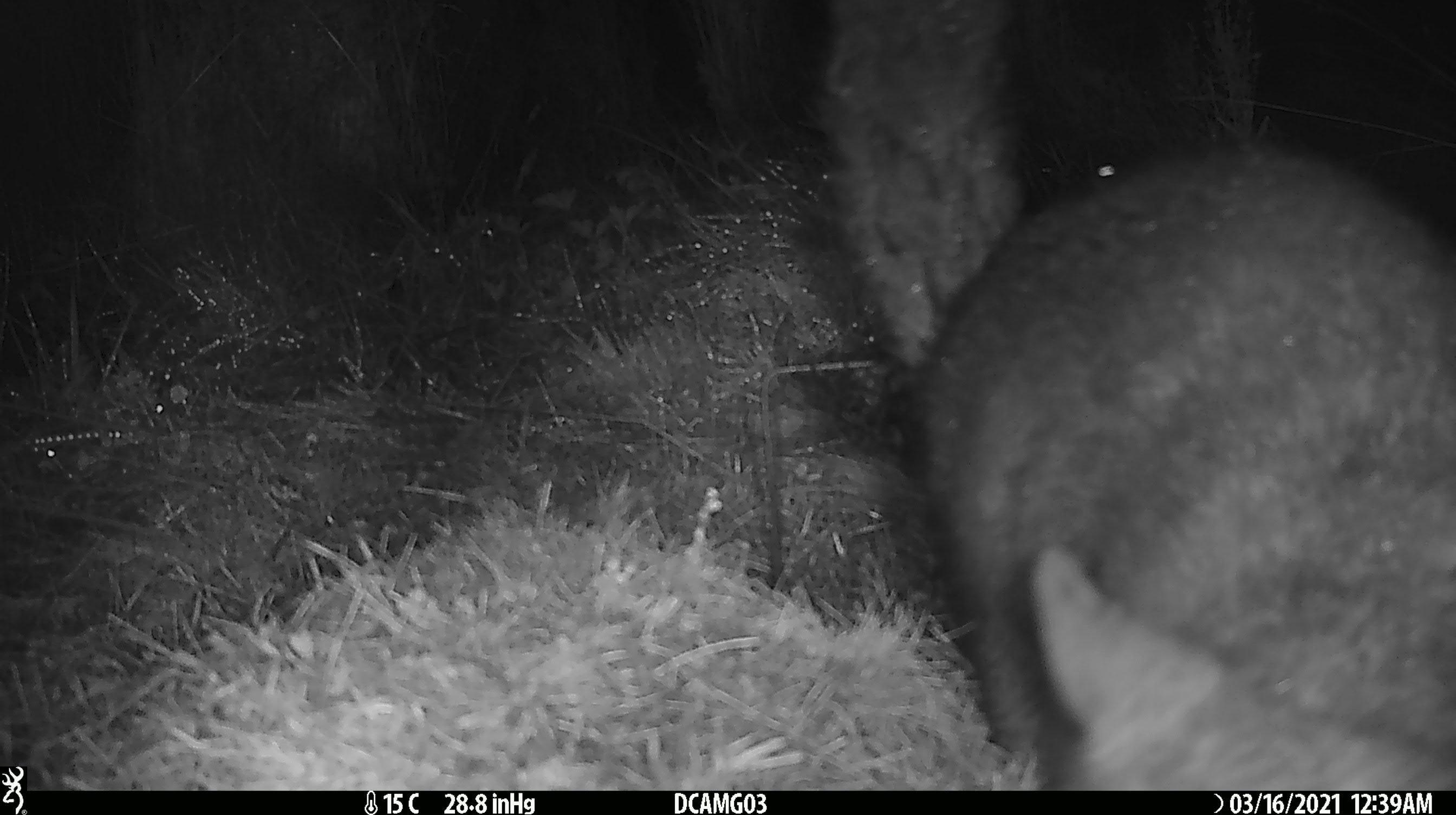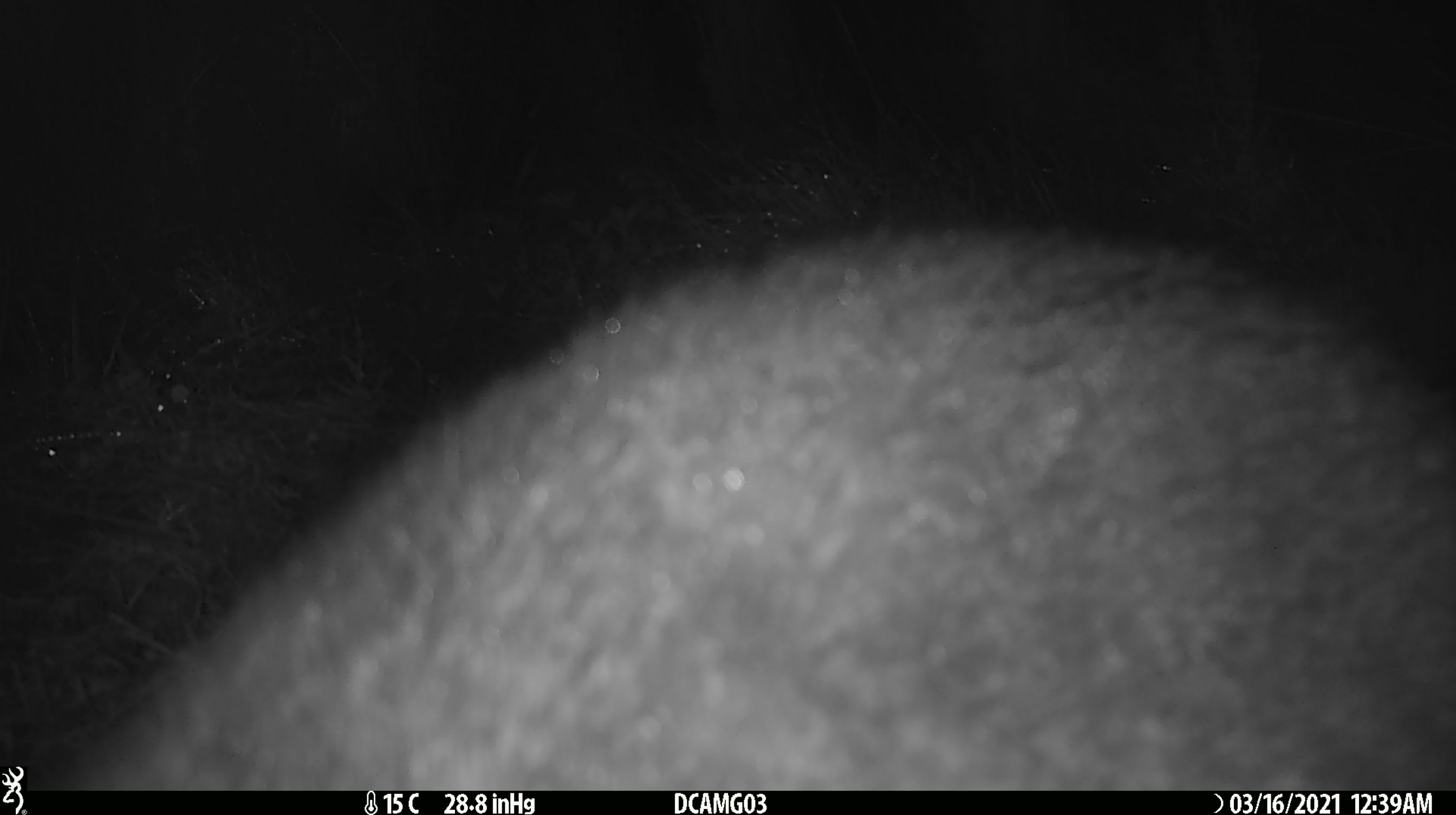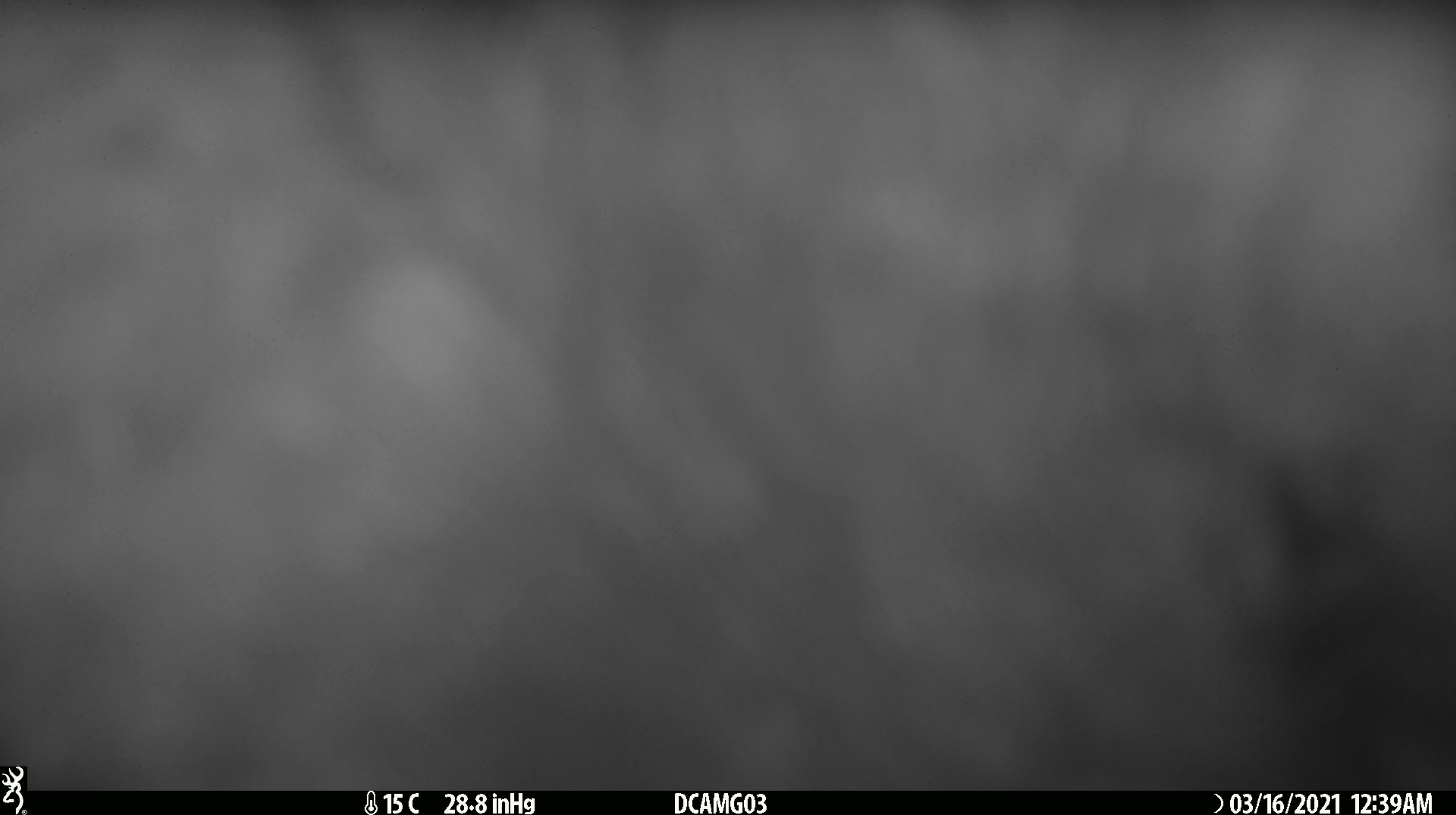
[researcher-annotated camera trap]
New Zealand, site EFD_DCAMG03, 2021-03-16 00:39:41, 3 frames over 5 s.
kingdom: Animalia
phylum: Chordata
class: Mammalia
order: Diprotodontia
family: Phalangeridae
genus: Trichosurus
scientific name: Trichosurus vulpecula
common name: common brushtail possum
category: possum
Possum (common brushtail possum) (Trichosurus vulpecula).